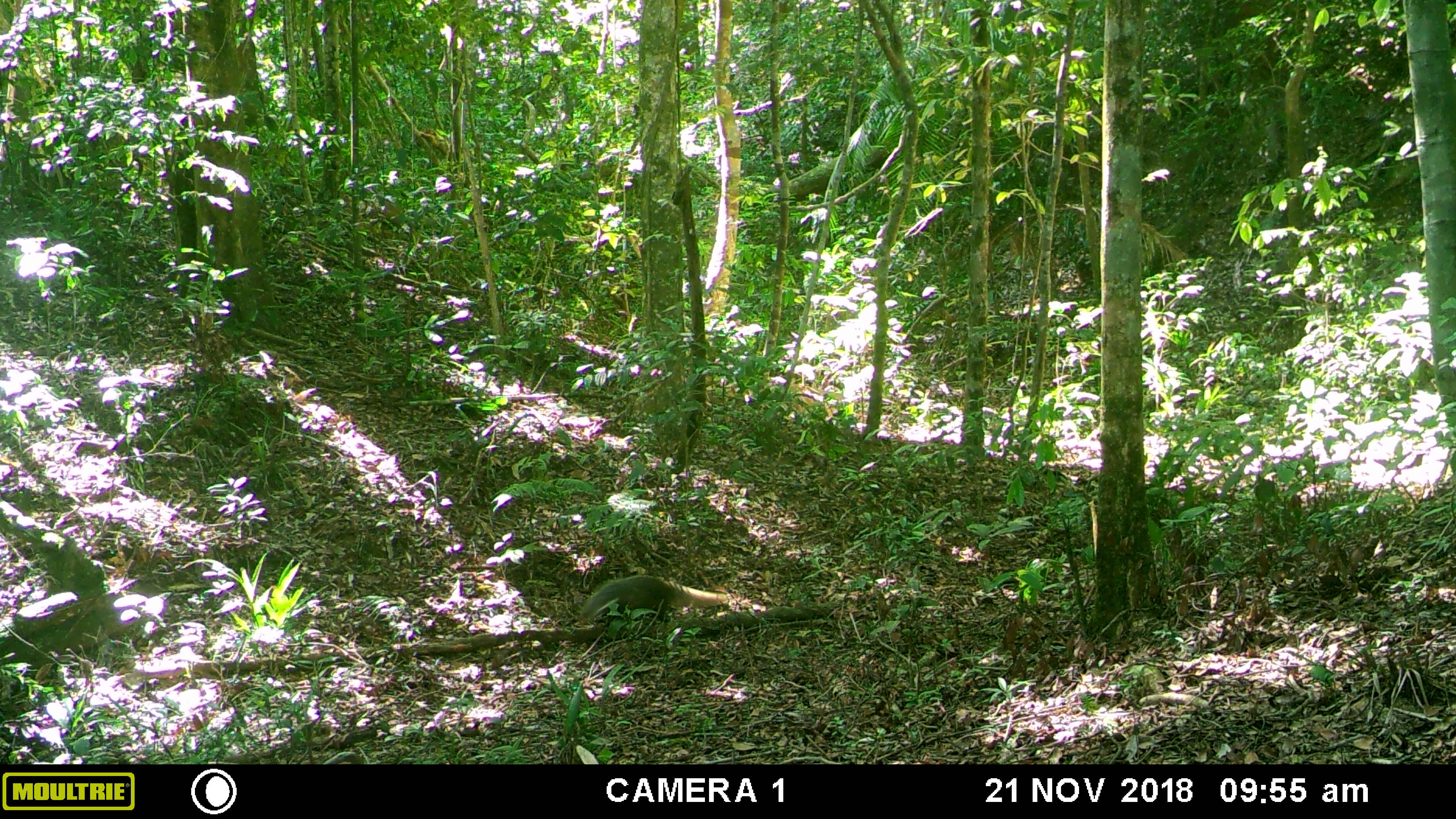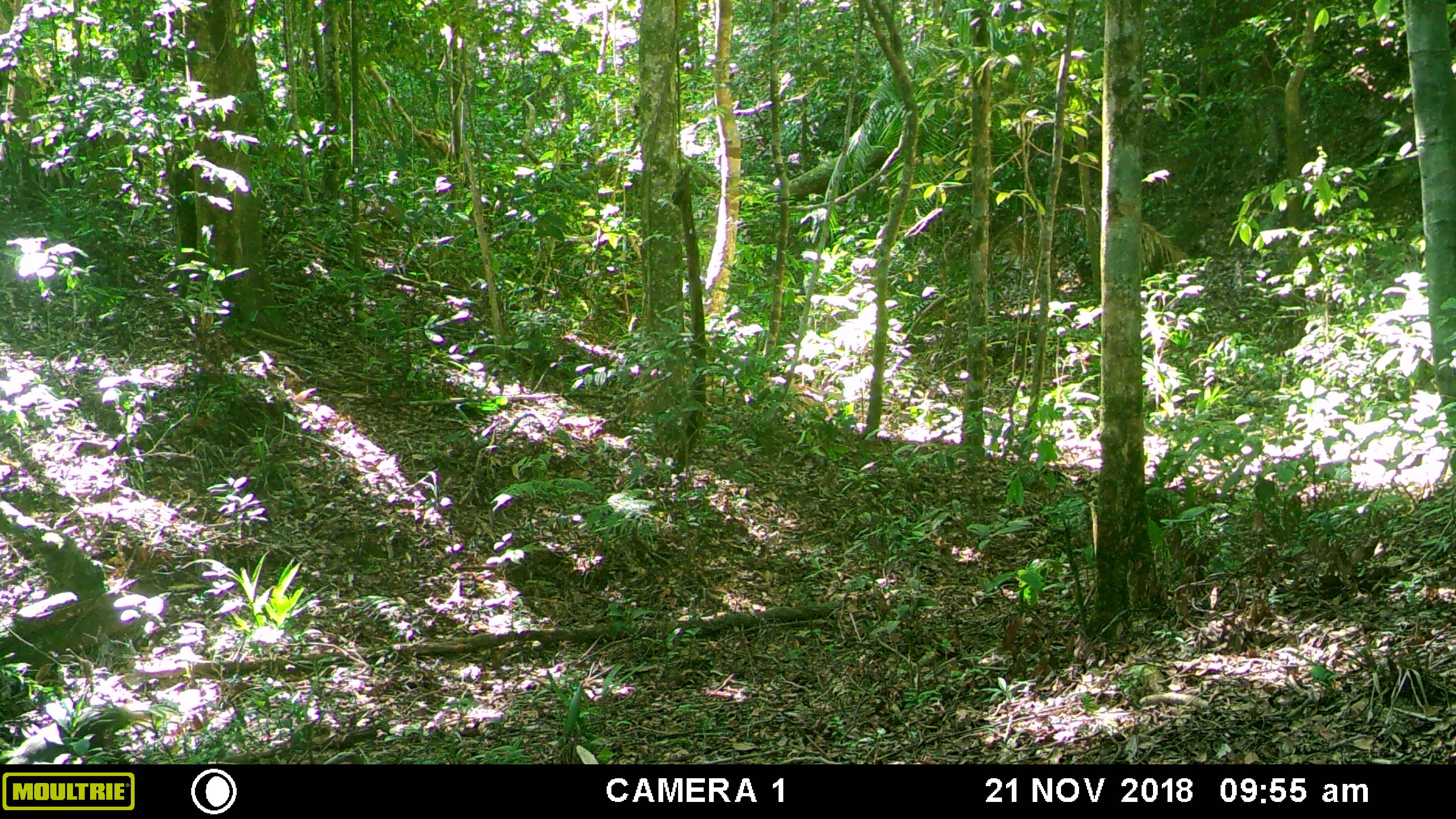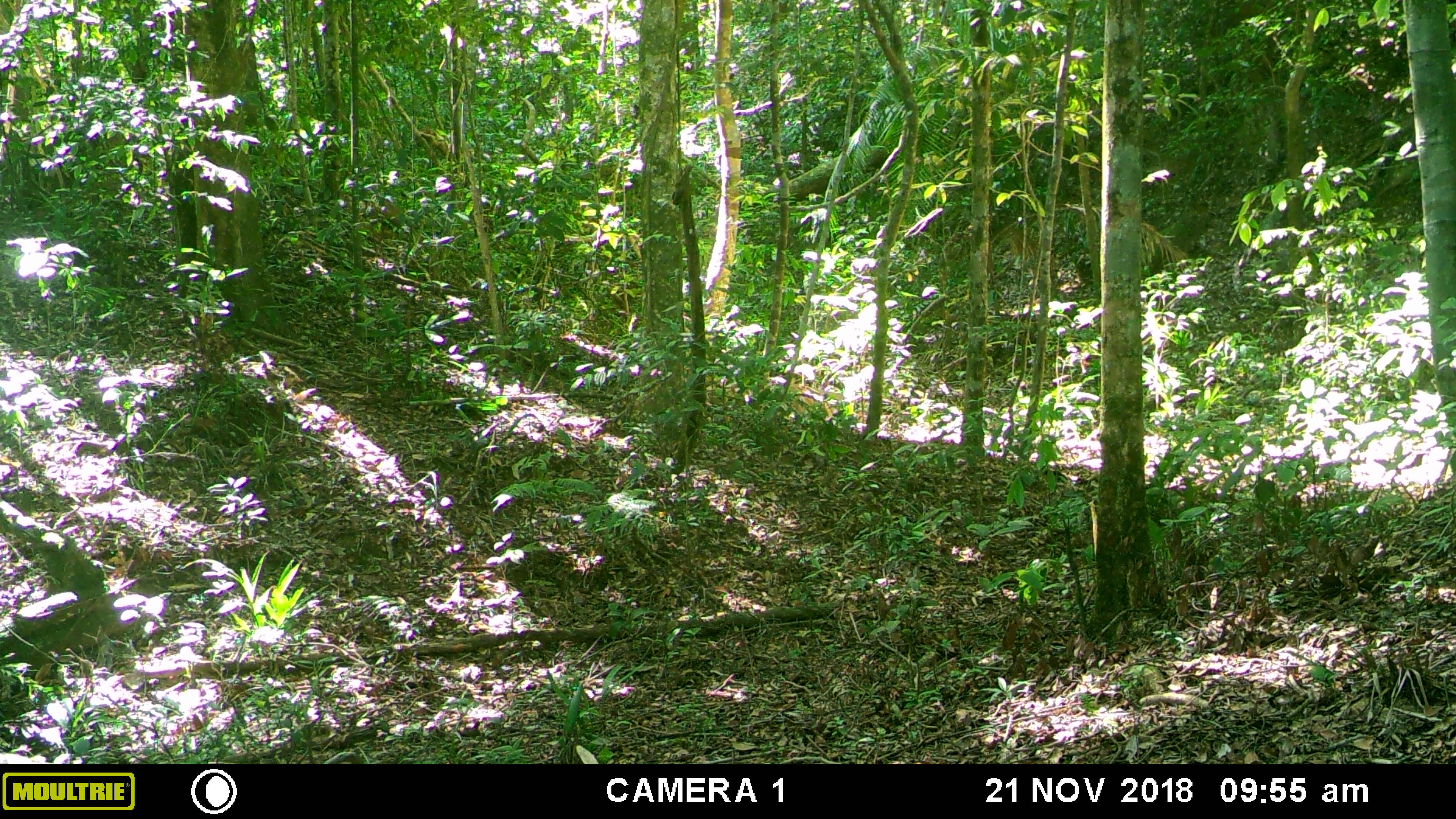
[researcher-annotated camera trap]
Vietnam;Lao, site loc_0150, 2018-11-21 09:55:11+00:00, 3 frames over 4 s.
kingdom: Animalia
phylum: Chordata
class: Mammalia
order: Carnivora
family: Herpestidae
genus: Urva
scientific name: Urva urva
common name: crab-eating mongoose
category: crab eating mongoose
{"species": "crab eating mongoose (crab-eating mongoose) (Urva urva)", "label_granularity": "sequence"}